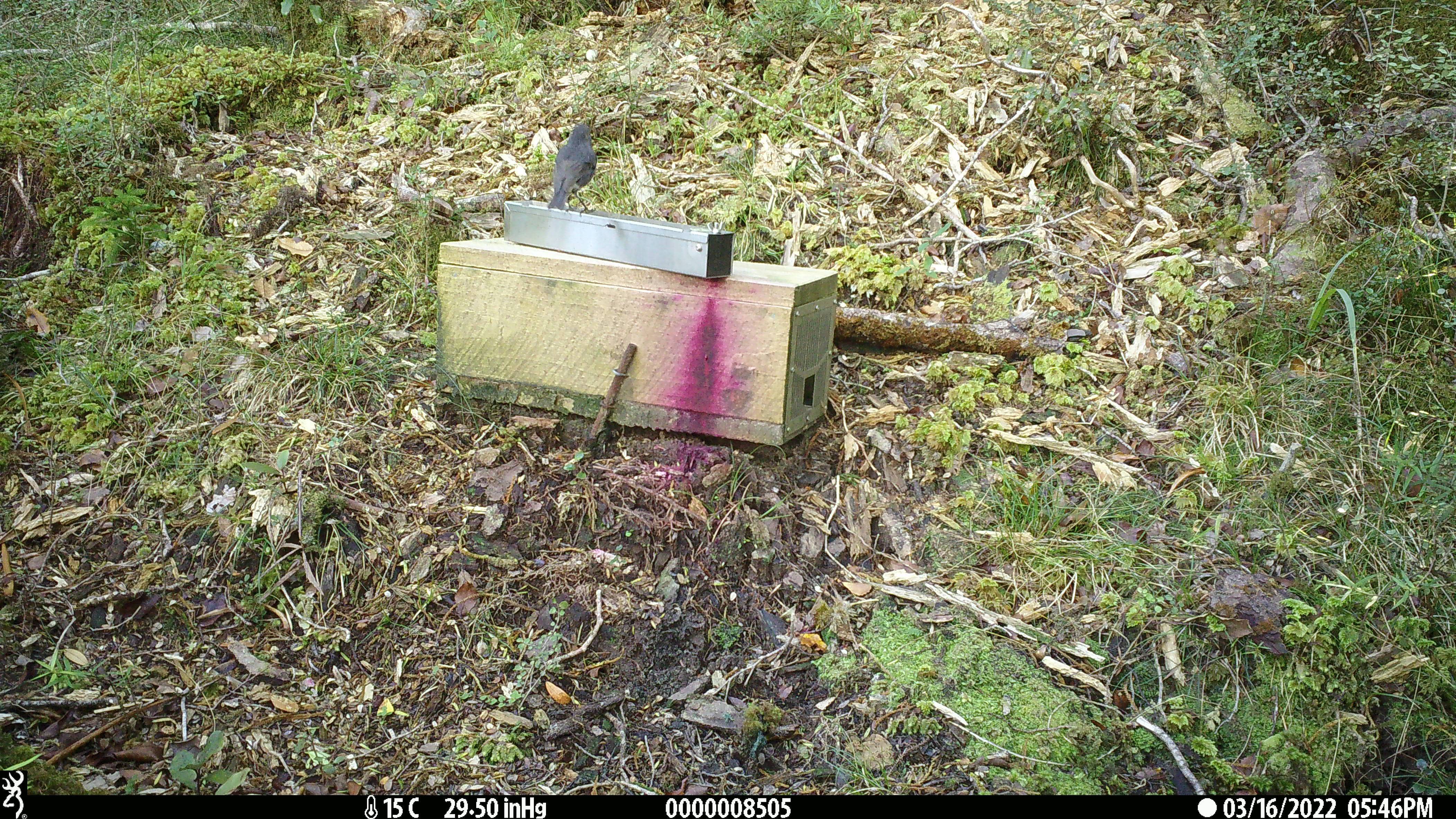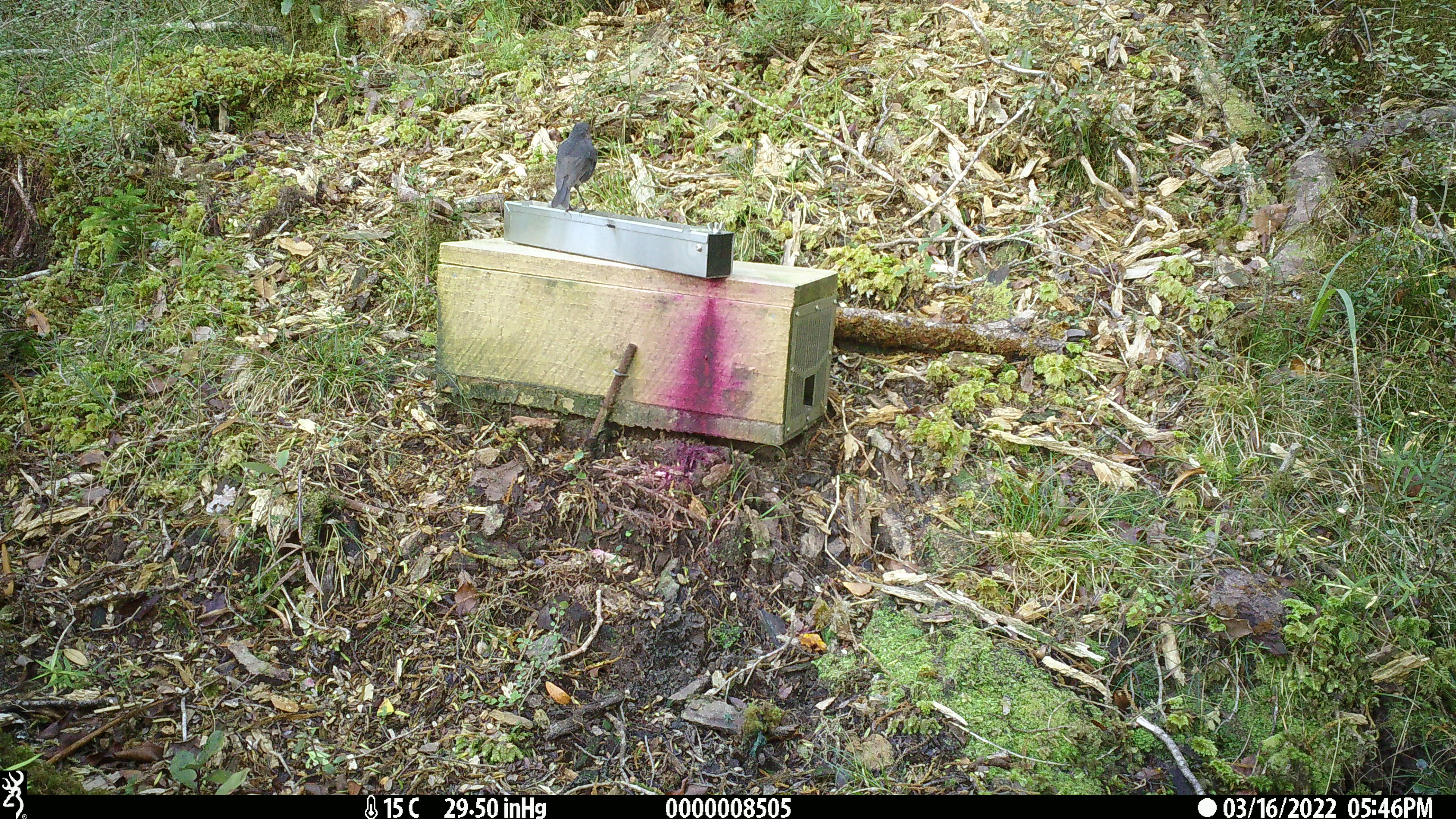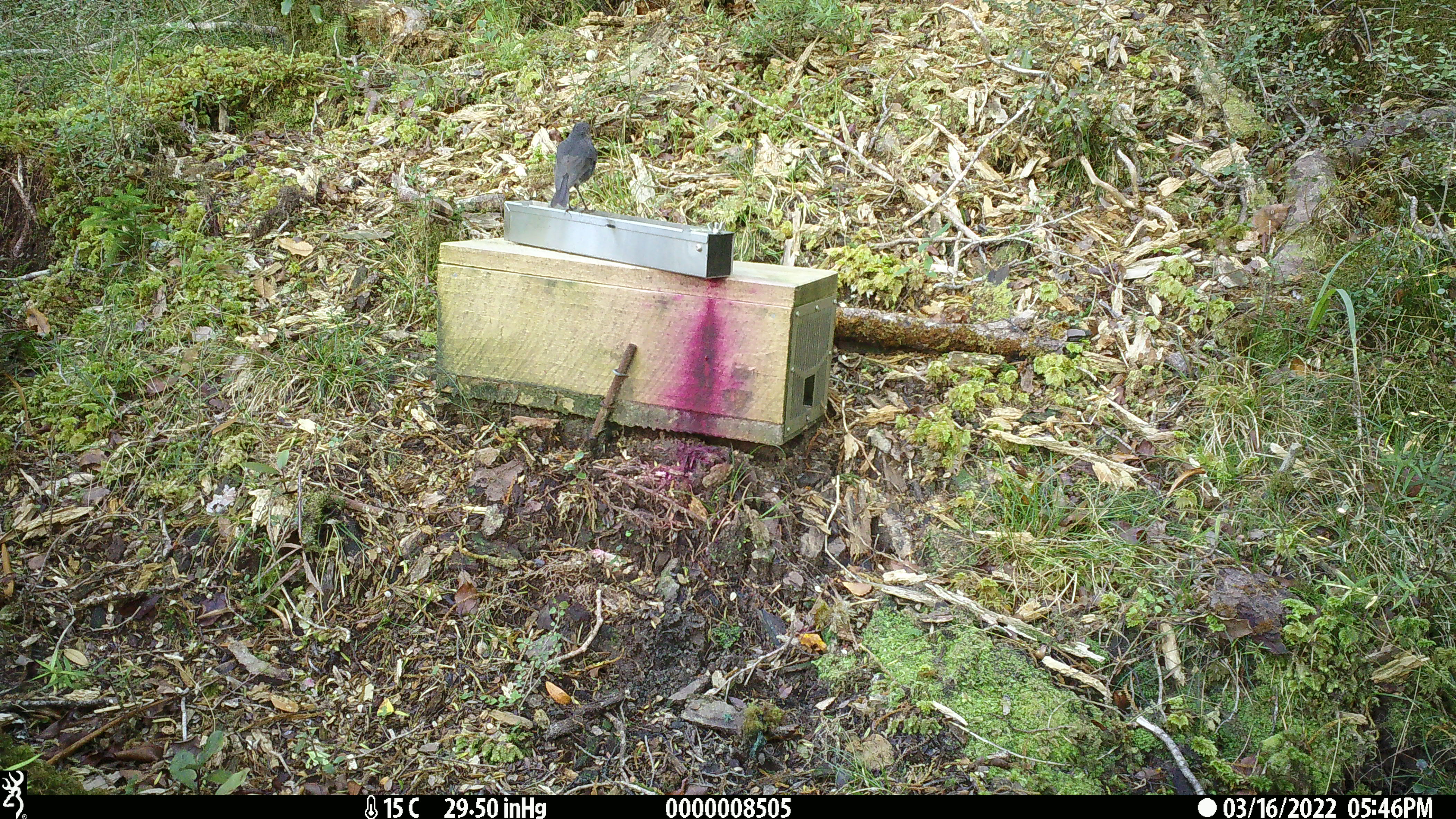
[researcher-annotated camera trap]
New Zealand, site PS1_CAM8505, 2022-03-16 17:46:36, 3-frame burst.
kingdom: Animalia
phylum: Chordata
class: Aves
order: Passeriformes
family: Petroicidae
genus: Petroica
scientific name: Petroica australis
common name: new zealand robin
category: robin